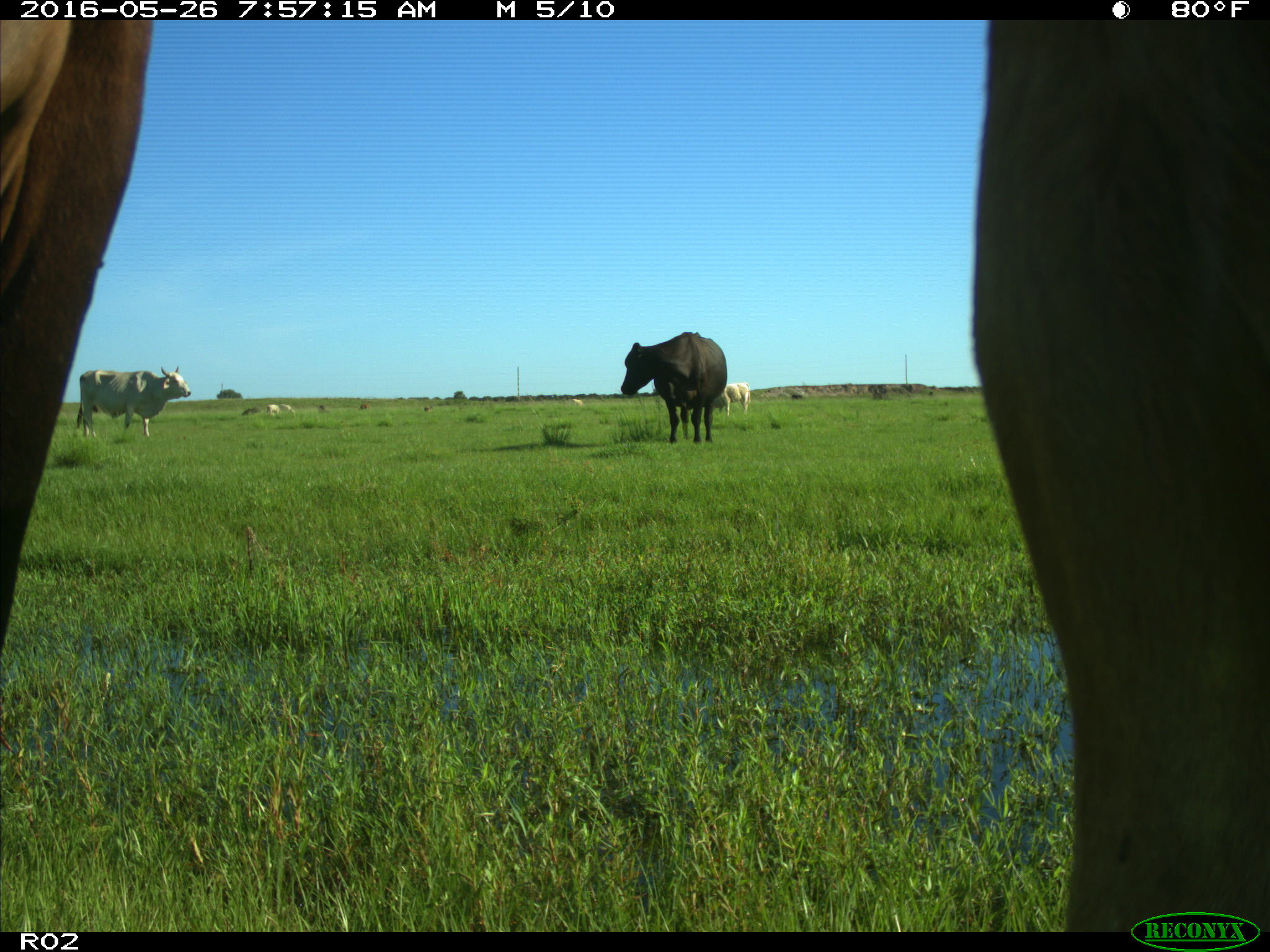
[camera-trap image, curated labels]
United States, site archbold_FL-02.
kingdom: Animalia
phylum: Chordata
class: Mammalia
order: Artiodactyla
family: Bovidae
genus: Bos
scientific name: Bos taurus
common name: domestic cow